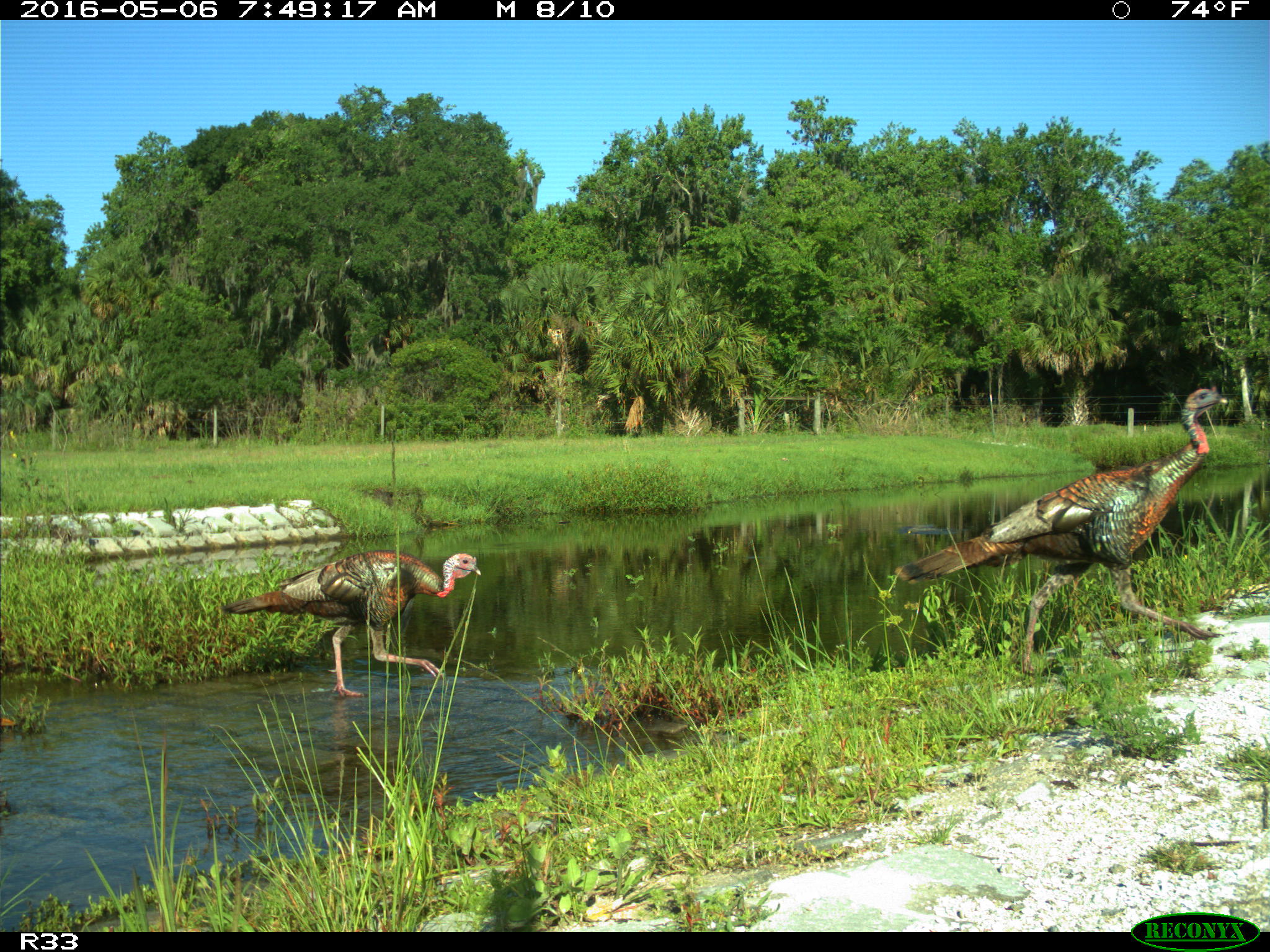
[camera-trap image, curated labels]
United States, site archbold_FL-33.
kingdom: Animalia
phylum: Chordata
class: Aves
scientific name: Aves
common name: birds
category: unidentified bird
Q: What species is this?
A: Unidentified bird (birds) (Aves).